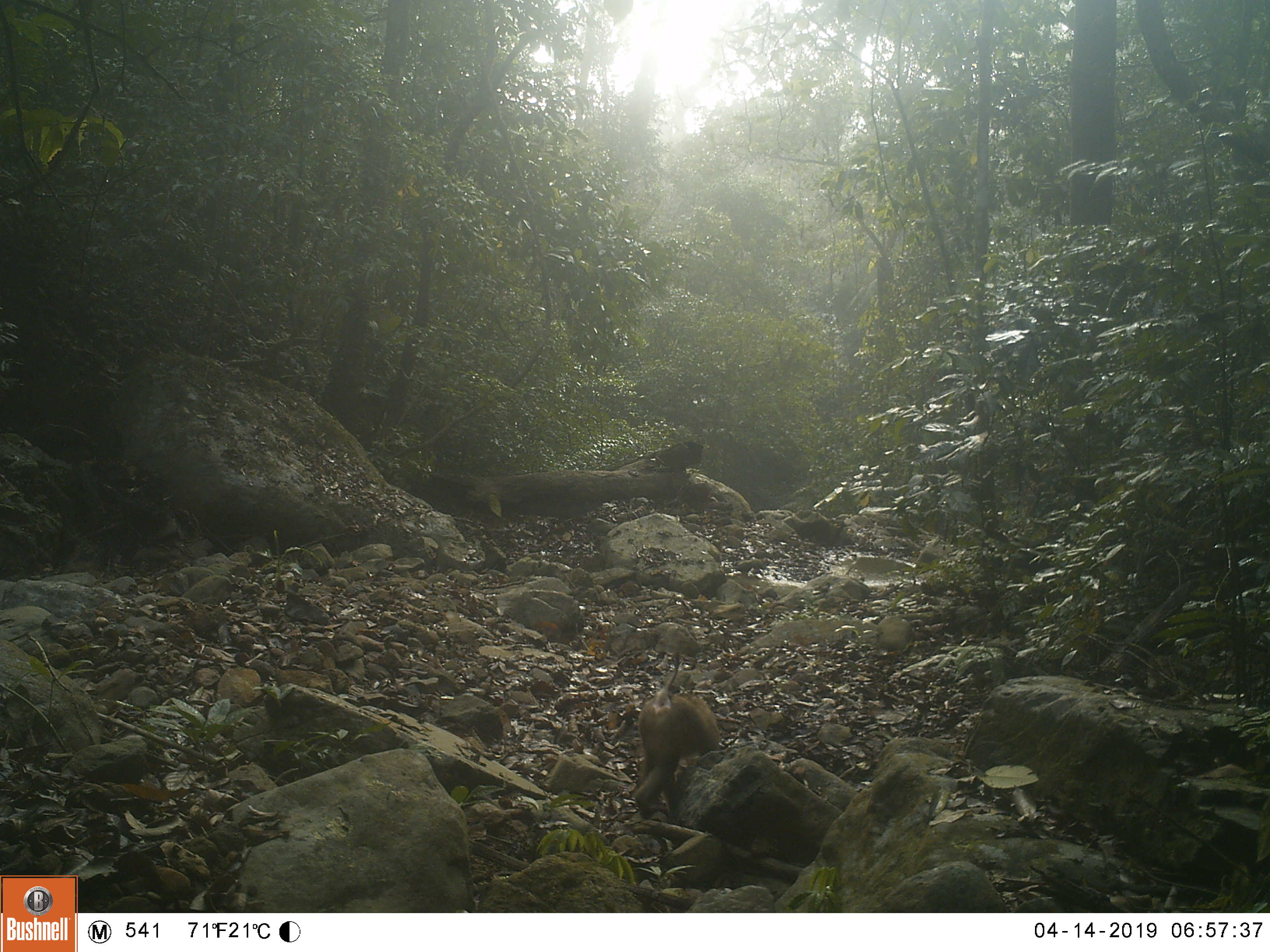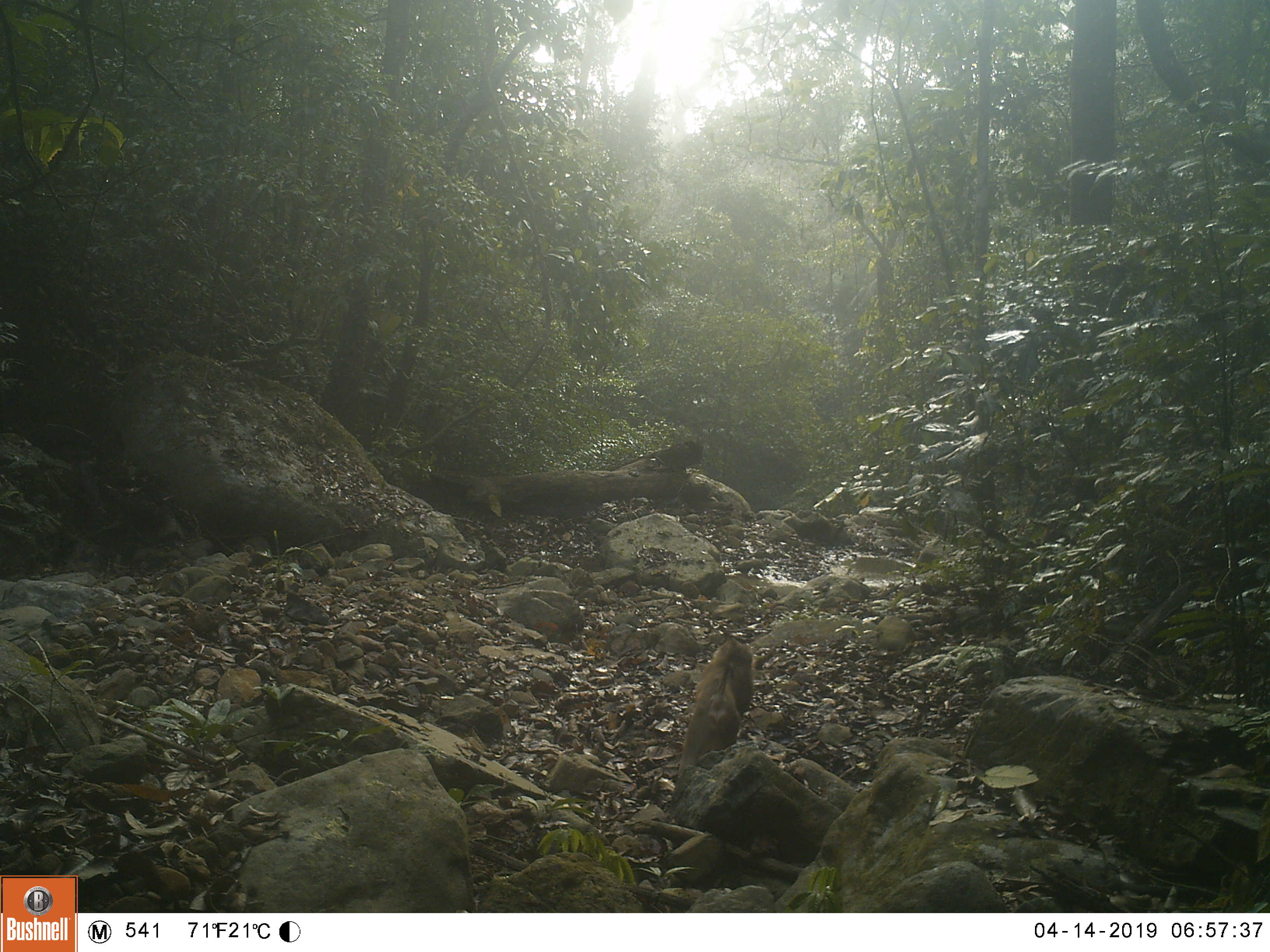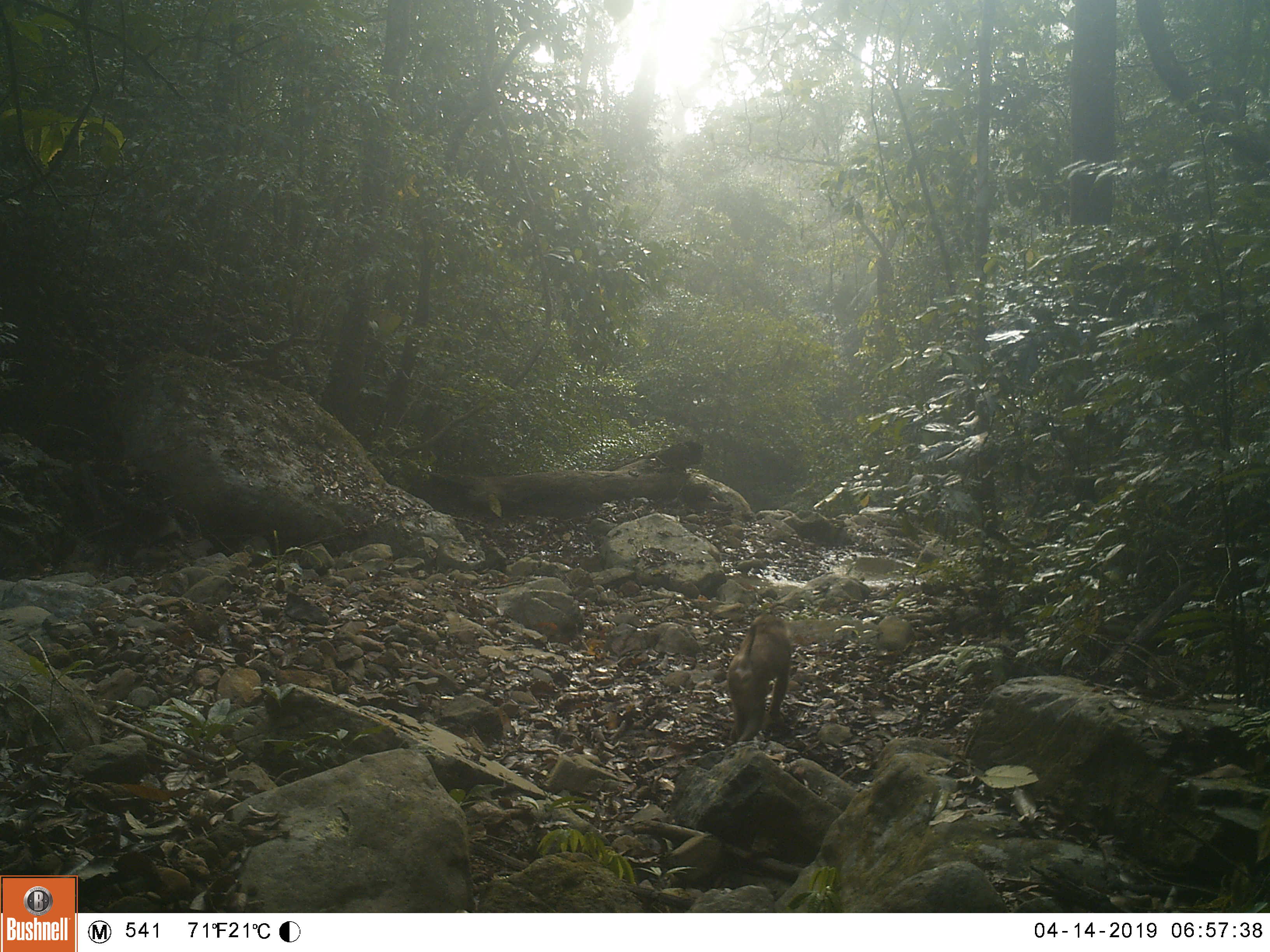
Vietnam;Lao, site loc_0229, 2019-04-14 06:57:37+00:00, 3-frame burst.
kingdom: Animalia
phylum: Chordata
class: Mammalia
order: Primates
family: Cercopithecidae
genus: Macaca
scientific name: Macaca nemestrina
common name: pig-tailed macaque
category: pig tailed macaque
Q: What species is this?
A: Pig tailed macaque (pig-tailed macaque) (Macaca nemestrina).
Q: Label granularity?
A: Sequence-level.